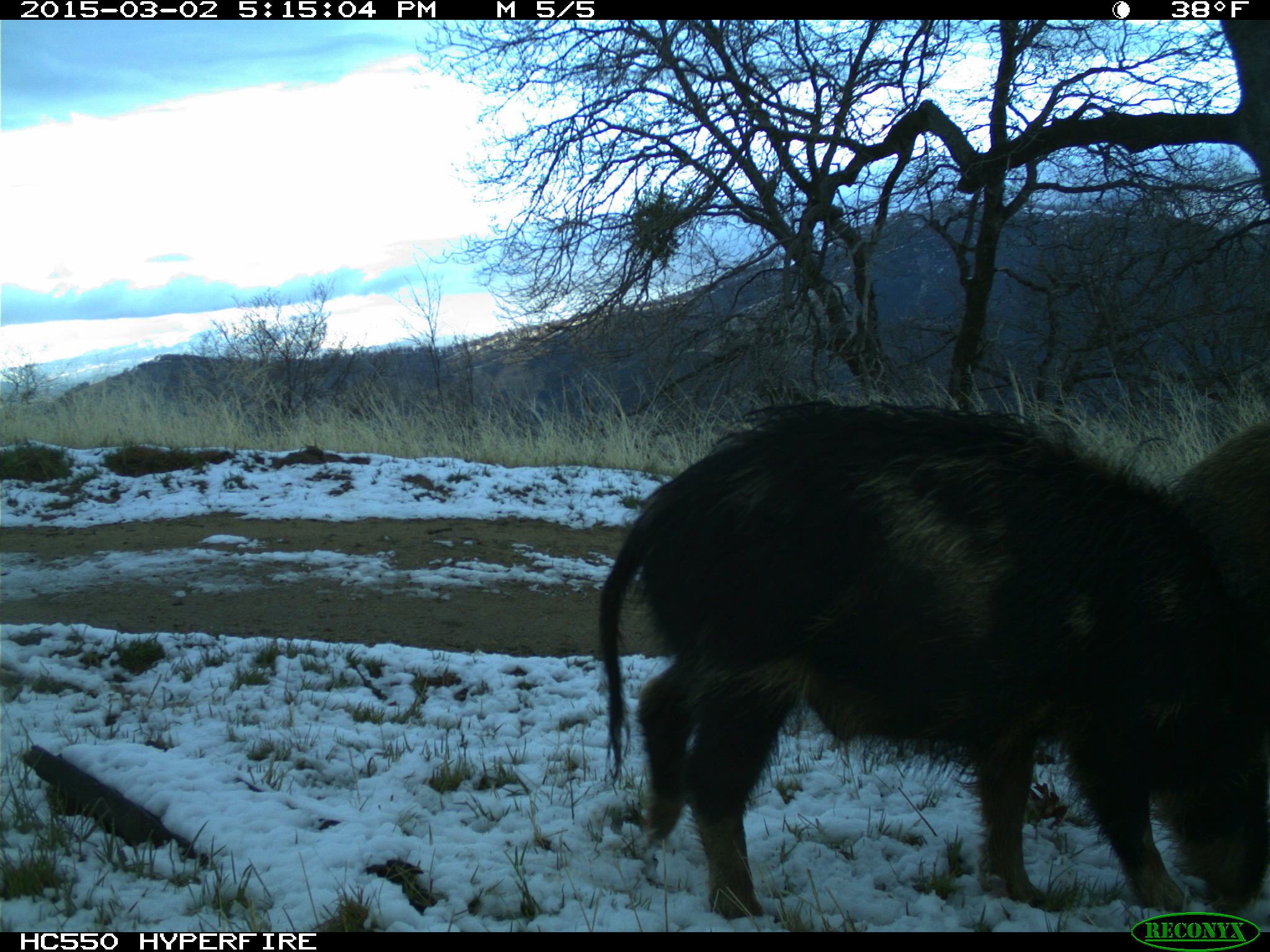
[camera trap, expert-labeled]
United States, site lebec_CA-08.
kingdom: Animalia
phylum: Chordata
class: Mammalia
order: Artiodactyla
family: Suidae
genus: Sus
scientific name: Sus scrofa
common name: wild boar